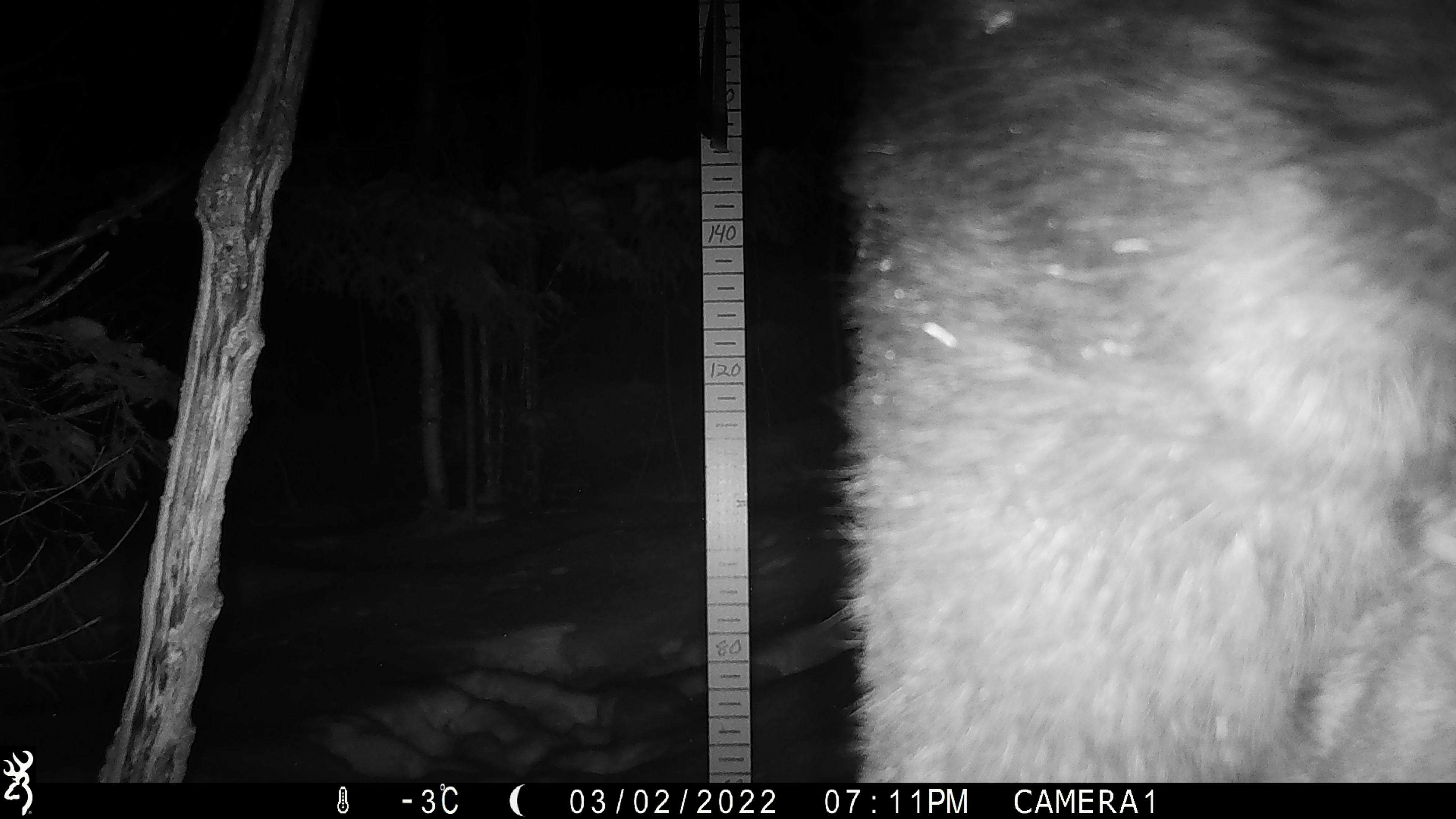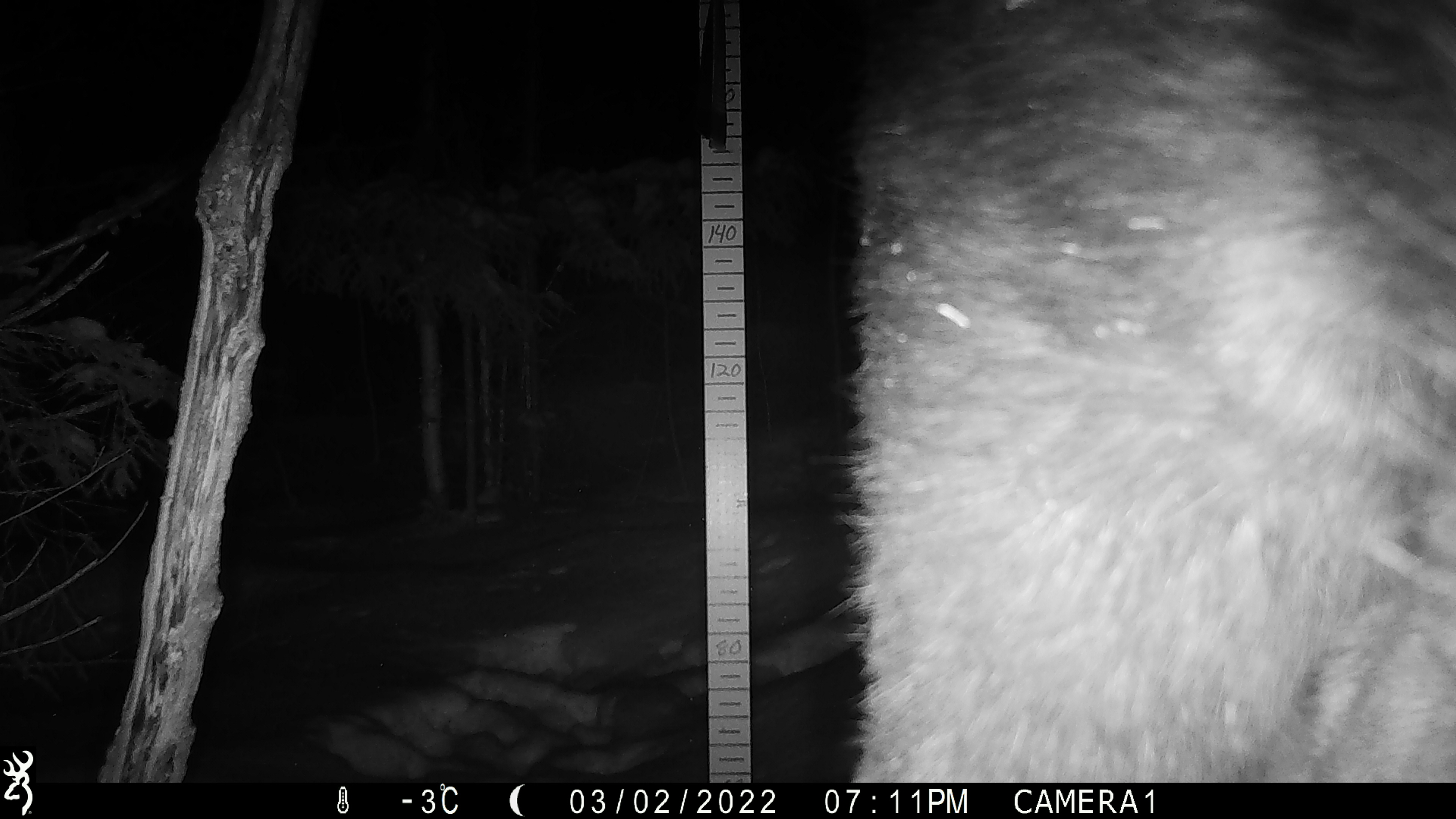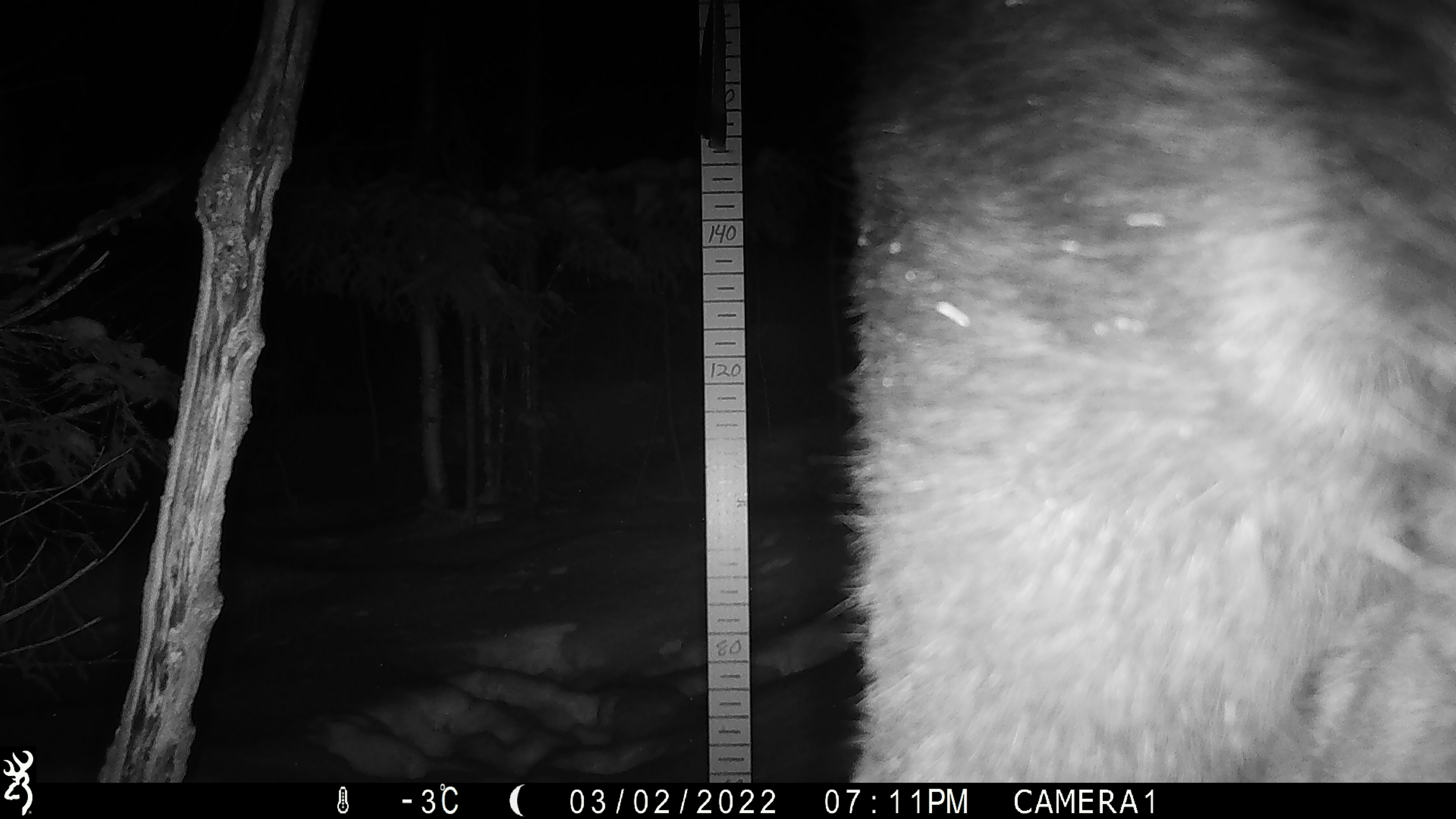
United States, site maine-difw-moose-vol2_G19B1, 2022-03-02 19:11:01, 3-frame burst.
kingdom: Animalia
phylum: Chordata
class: Mammalia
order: Artiodactyla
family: Cervidae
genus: Alces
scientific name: Alces alces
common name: moose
Moose (Alces alces).